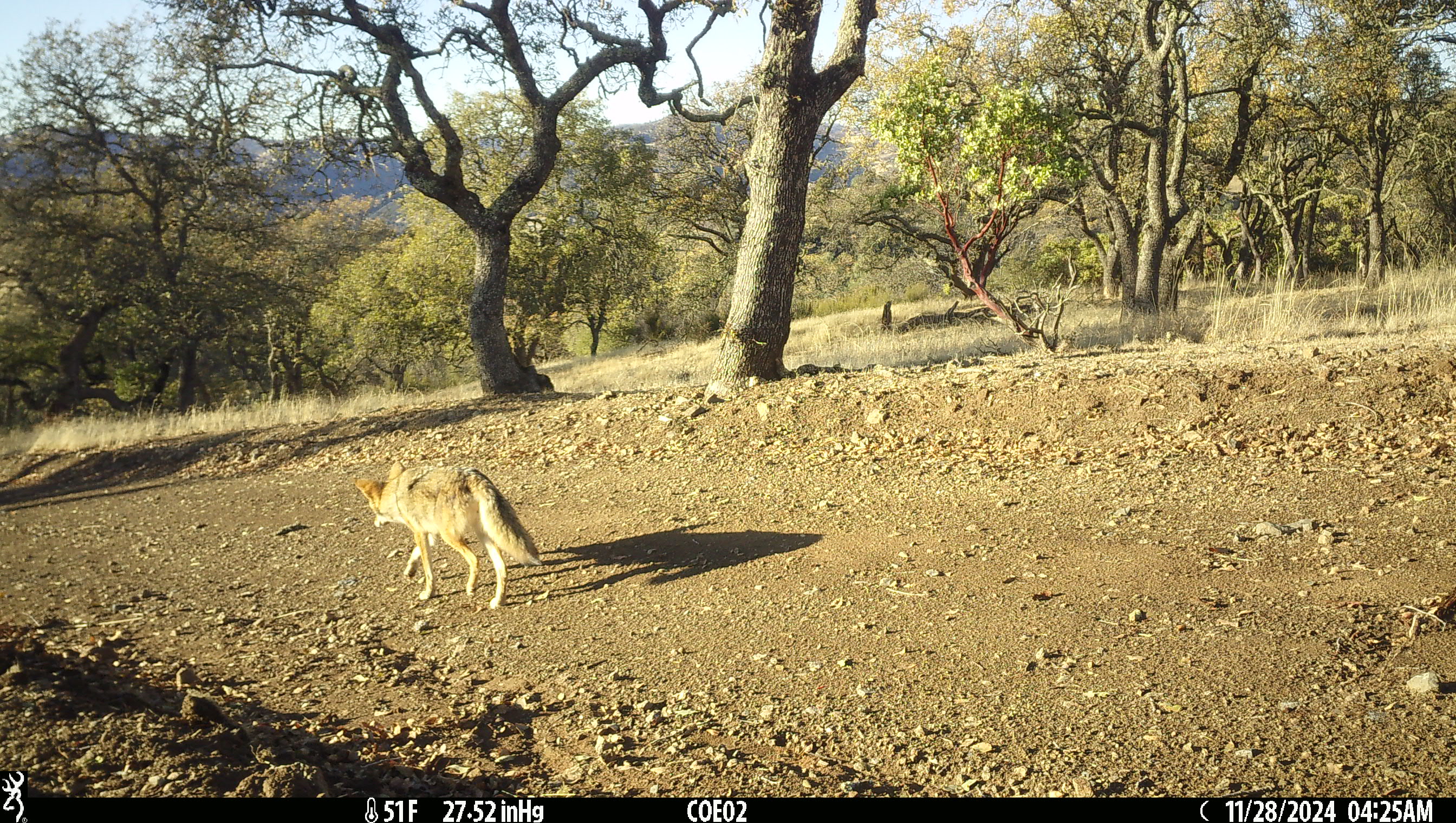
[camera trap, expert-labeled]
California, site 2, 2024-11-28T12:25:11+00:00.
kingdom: Animalia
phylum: Chordata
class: Mammalia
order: Carnivora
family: Canidae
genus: Canis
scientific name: Canis latrans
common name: coyote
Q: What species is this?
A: Coyote (Canis latrans).